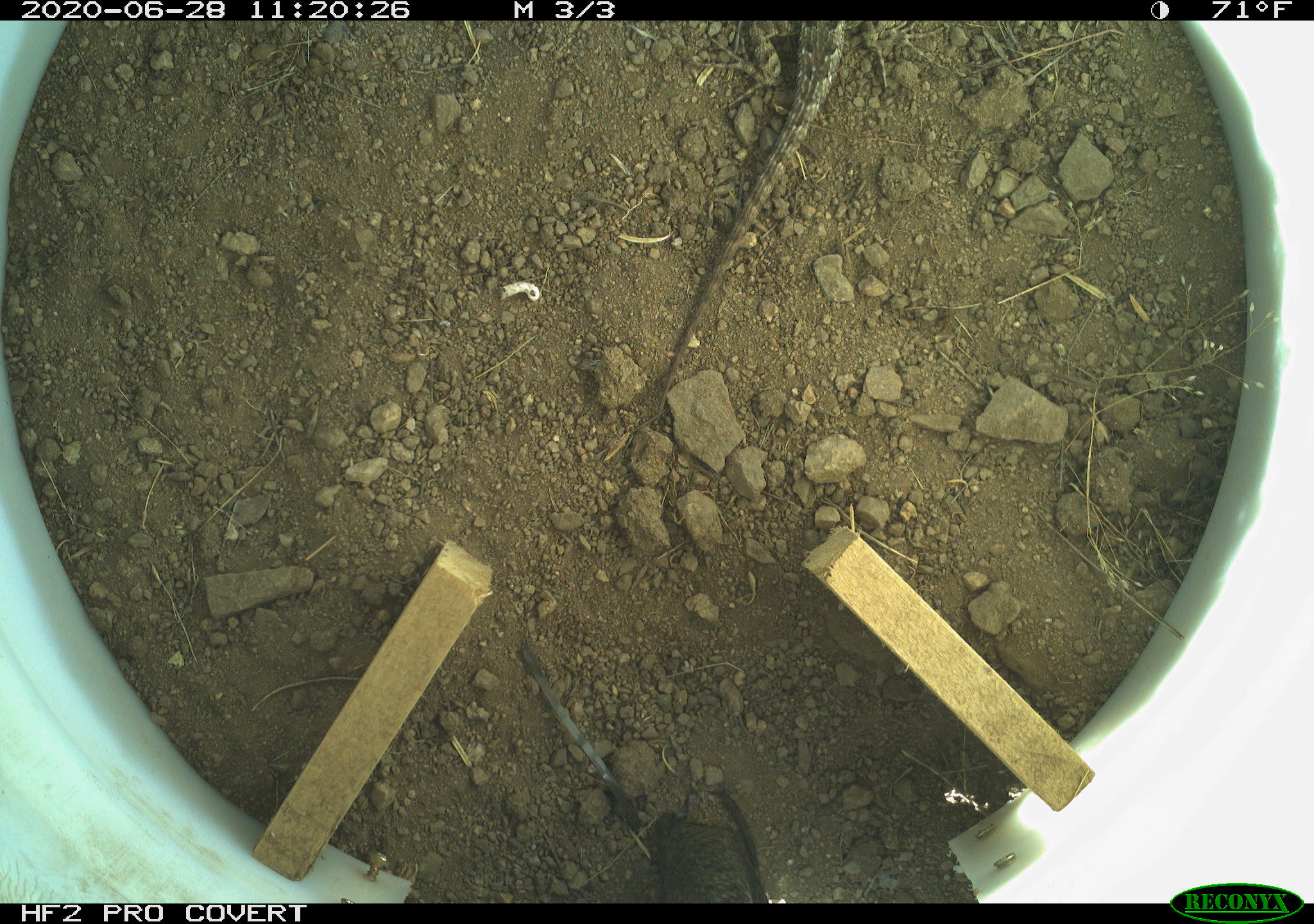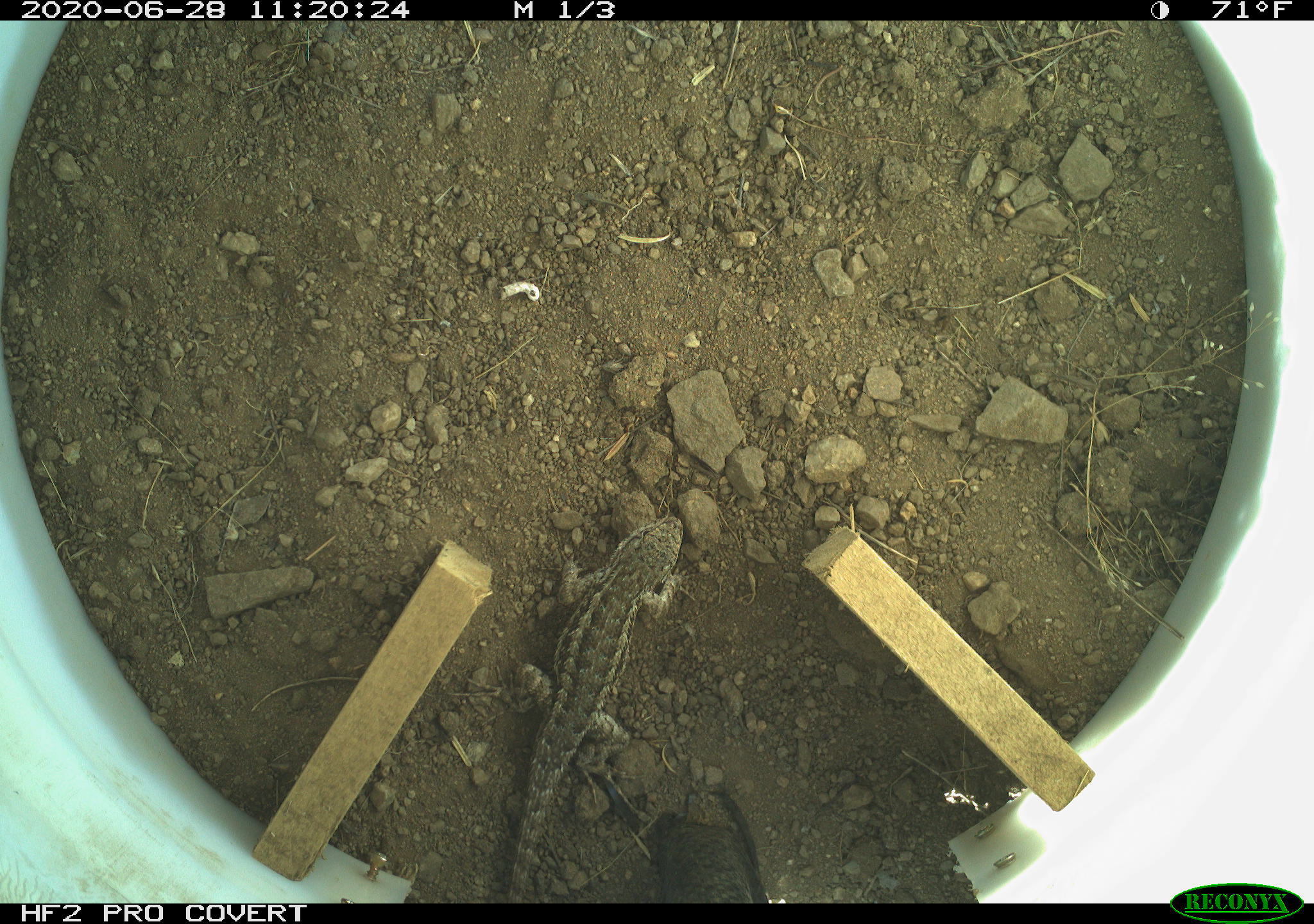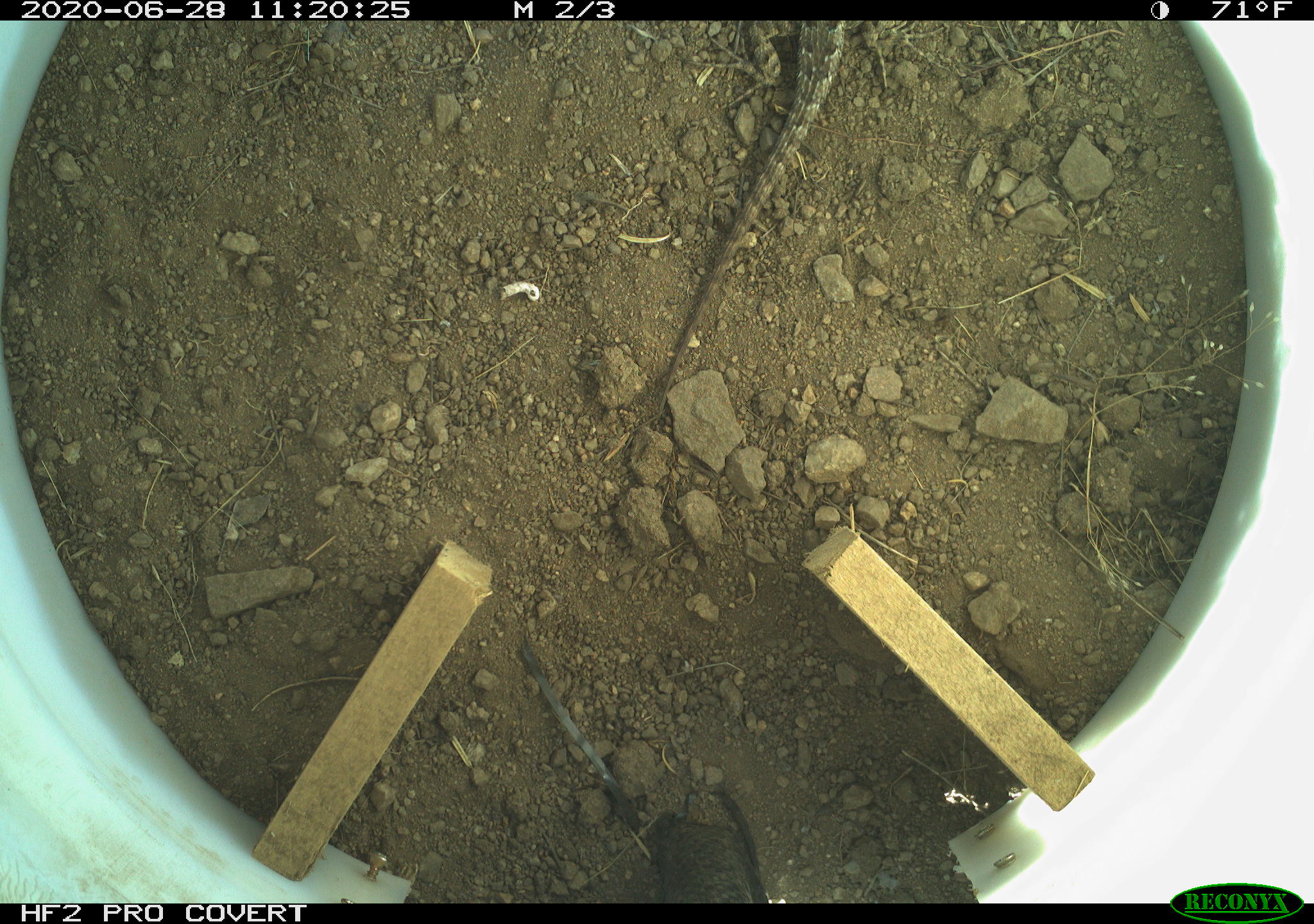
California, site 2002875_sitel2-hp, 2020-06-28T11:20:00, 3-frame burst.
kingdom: Animalia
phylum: Chordata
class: Reptilia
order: Squamata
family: Phrynosomatidae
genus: Sceloporus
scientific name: Sceloporus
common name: spiny lizards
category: sceloporus species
Sceloporus species (spiny lizards) (Sceloporus).